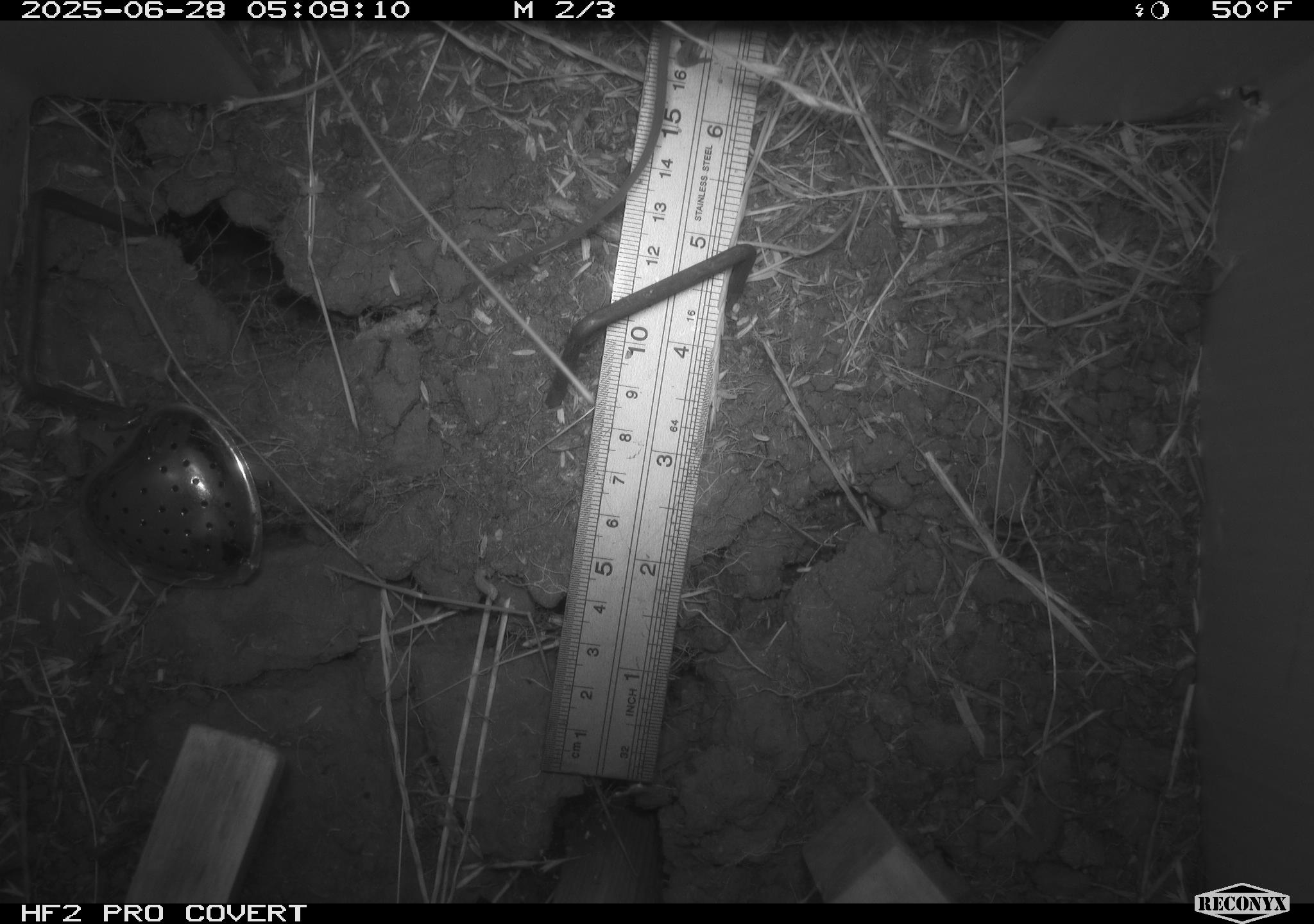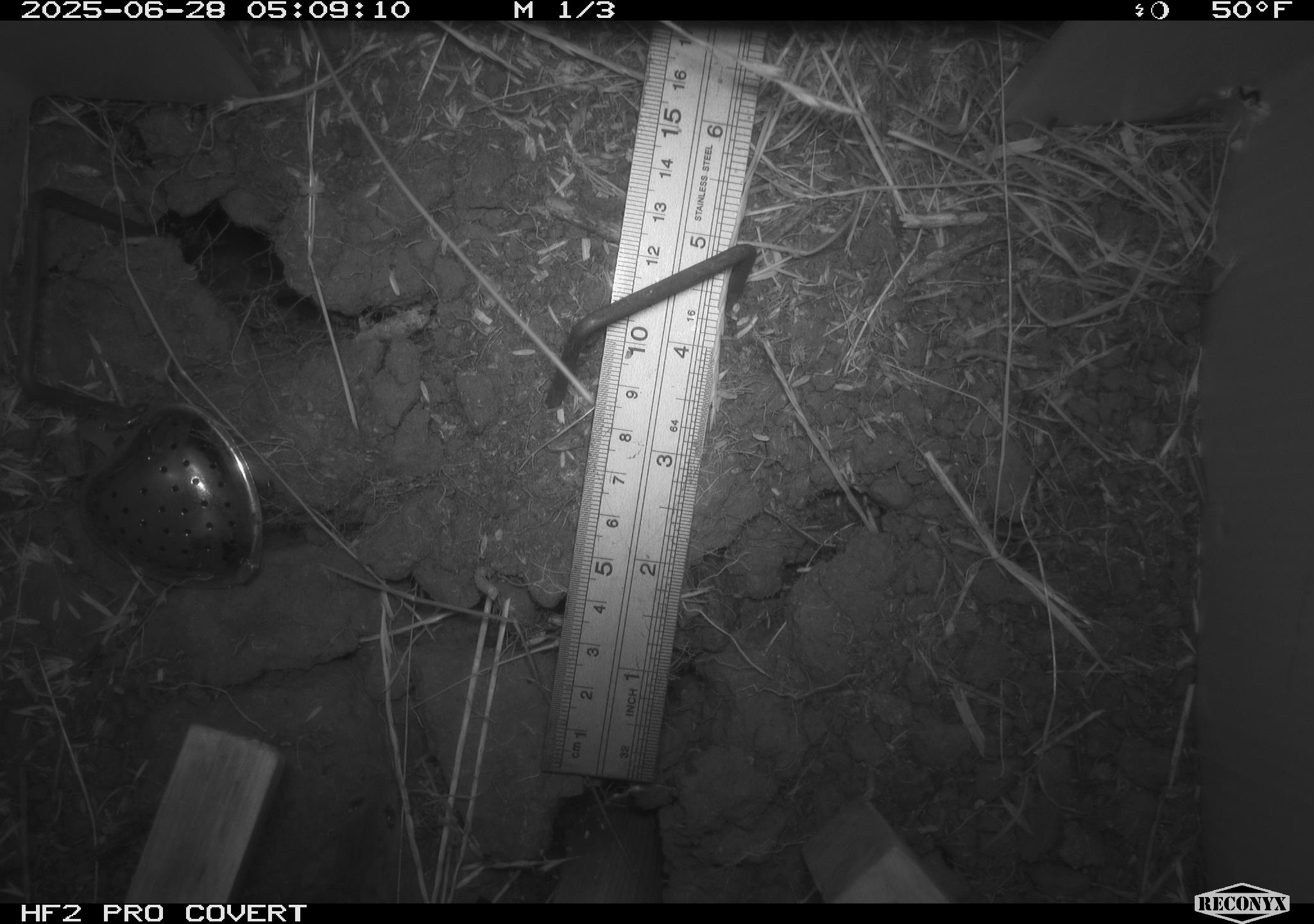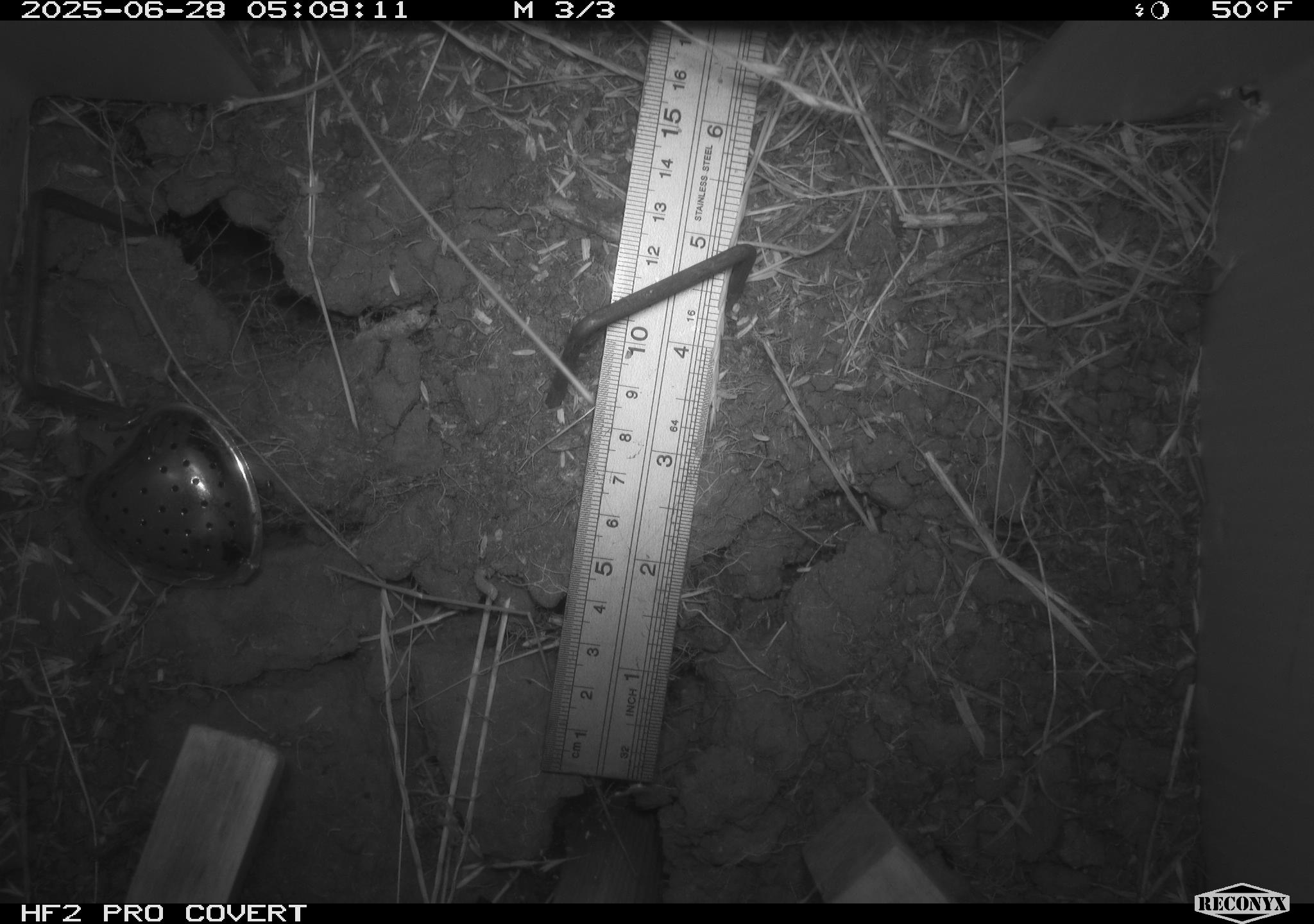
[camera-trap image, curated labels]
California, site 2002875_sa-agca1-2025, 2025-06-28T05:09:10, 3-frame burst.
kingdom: Animalia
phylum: Chordata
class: Mammalia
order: Rodentia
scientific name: Rodentia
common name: rodent